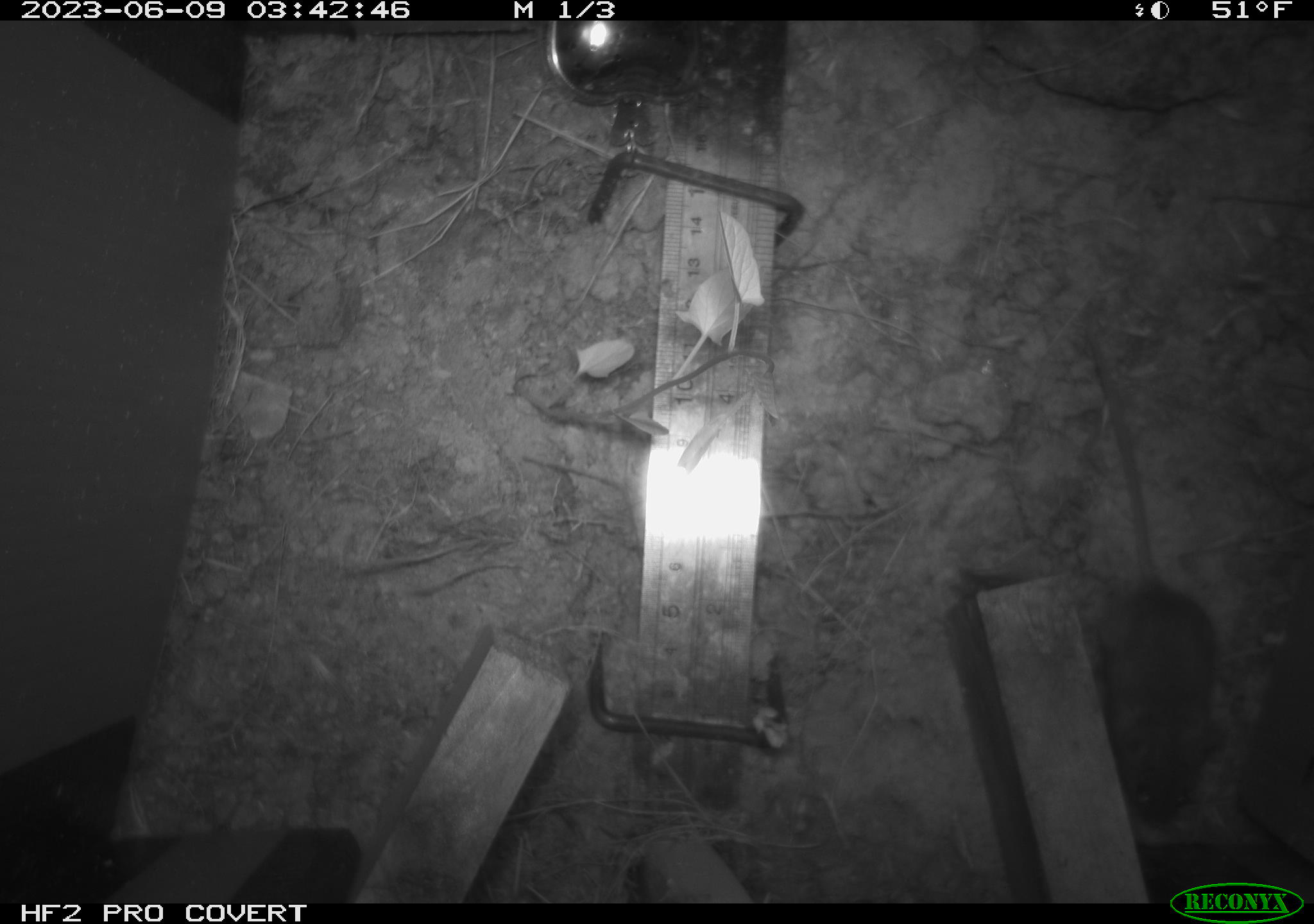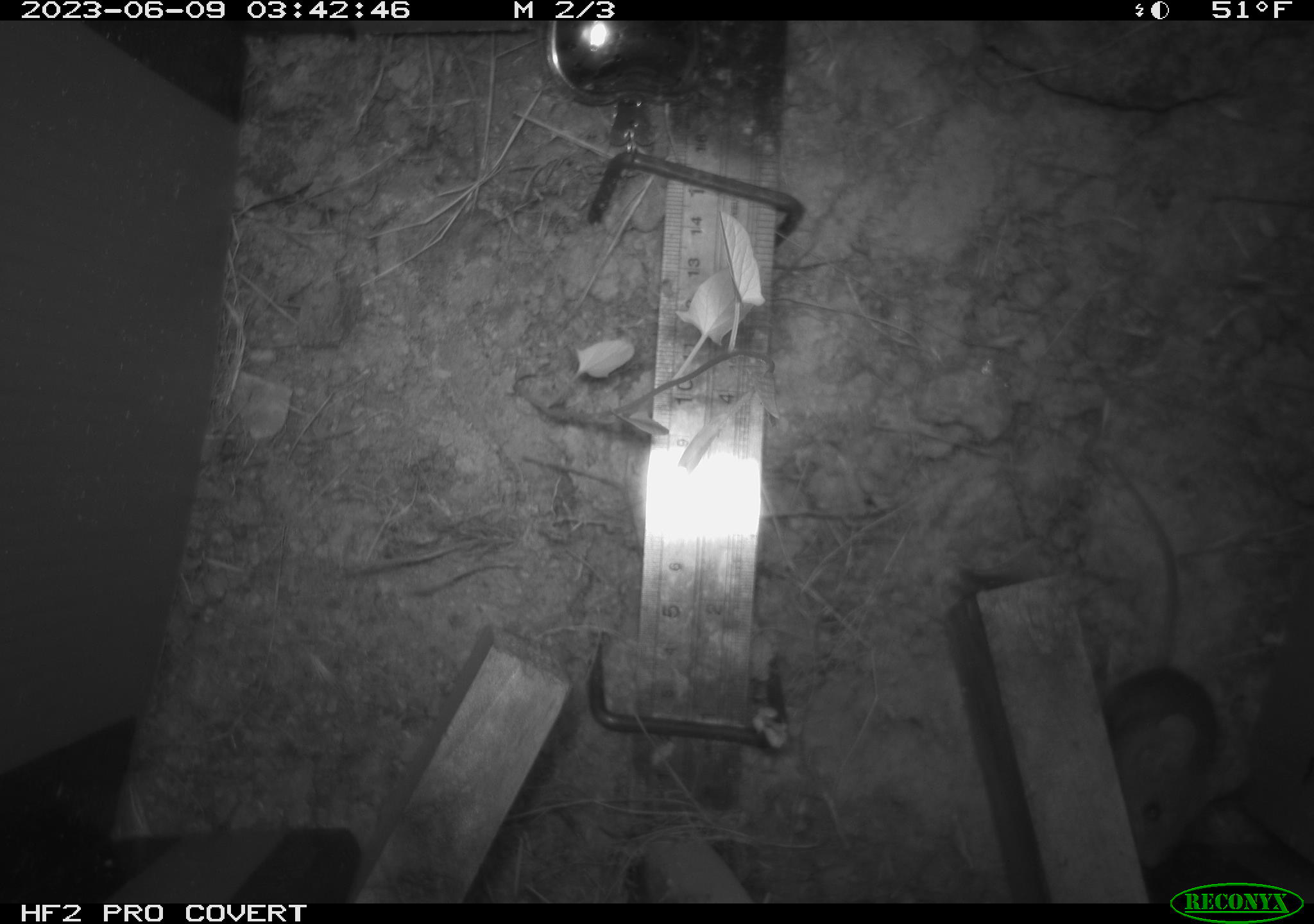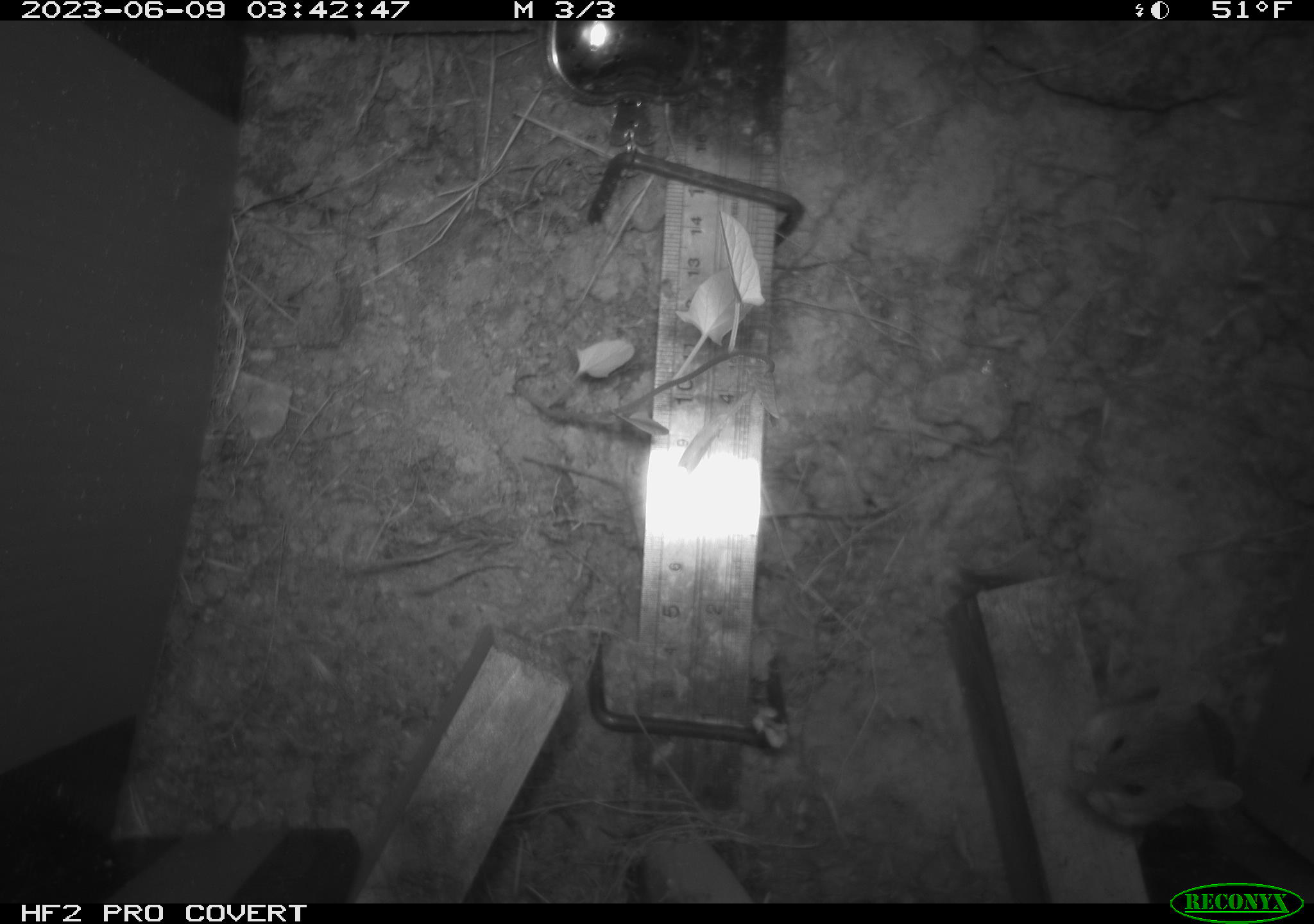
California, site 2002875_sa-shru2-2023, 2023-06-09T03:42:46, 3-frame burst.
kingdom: Animalia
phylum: Chordata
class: Mammalia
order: Rodentia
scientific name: Rodentia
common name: mouse species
Mouse species (Rodentia).